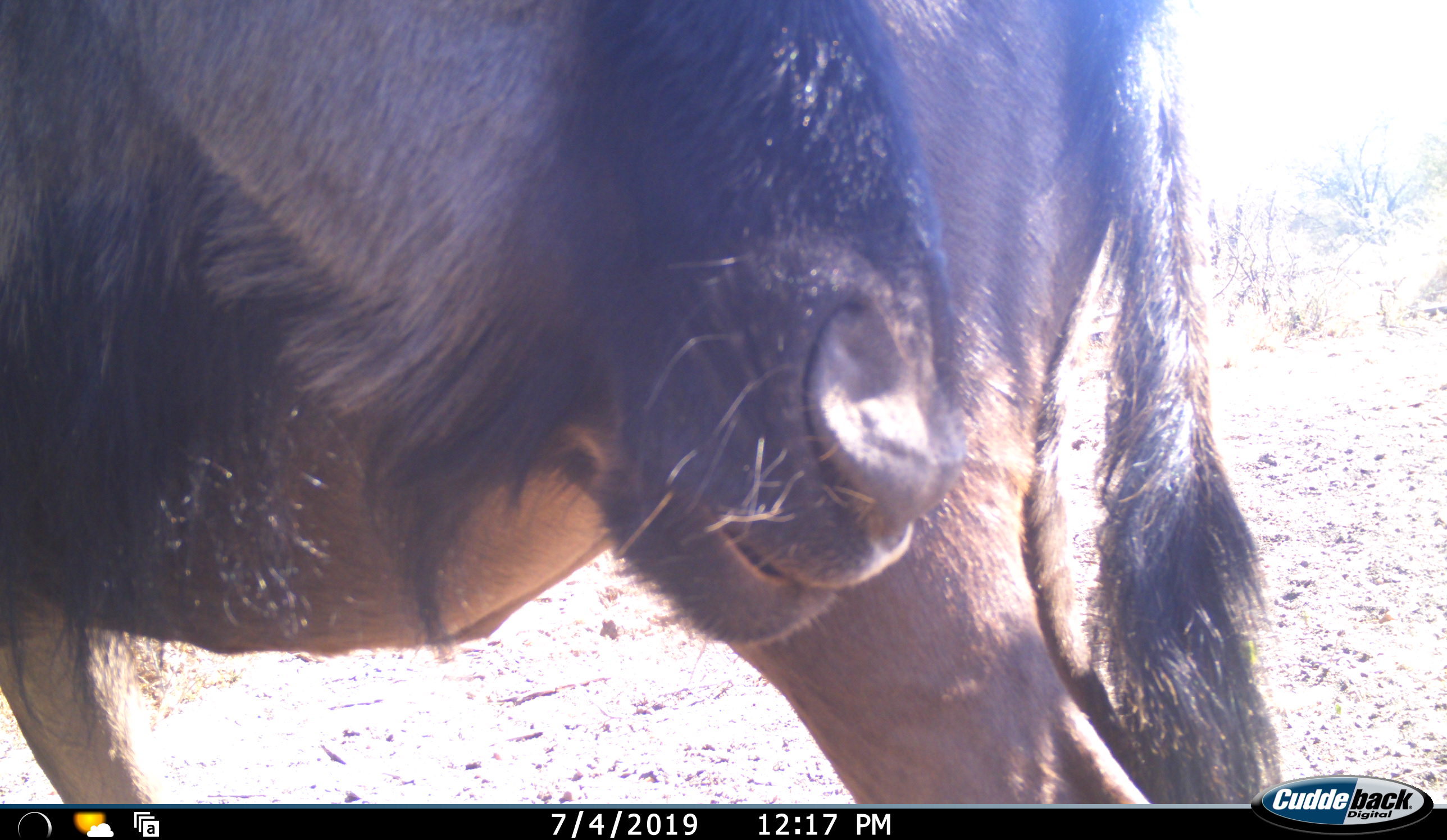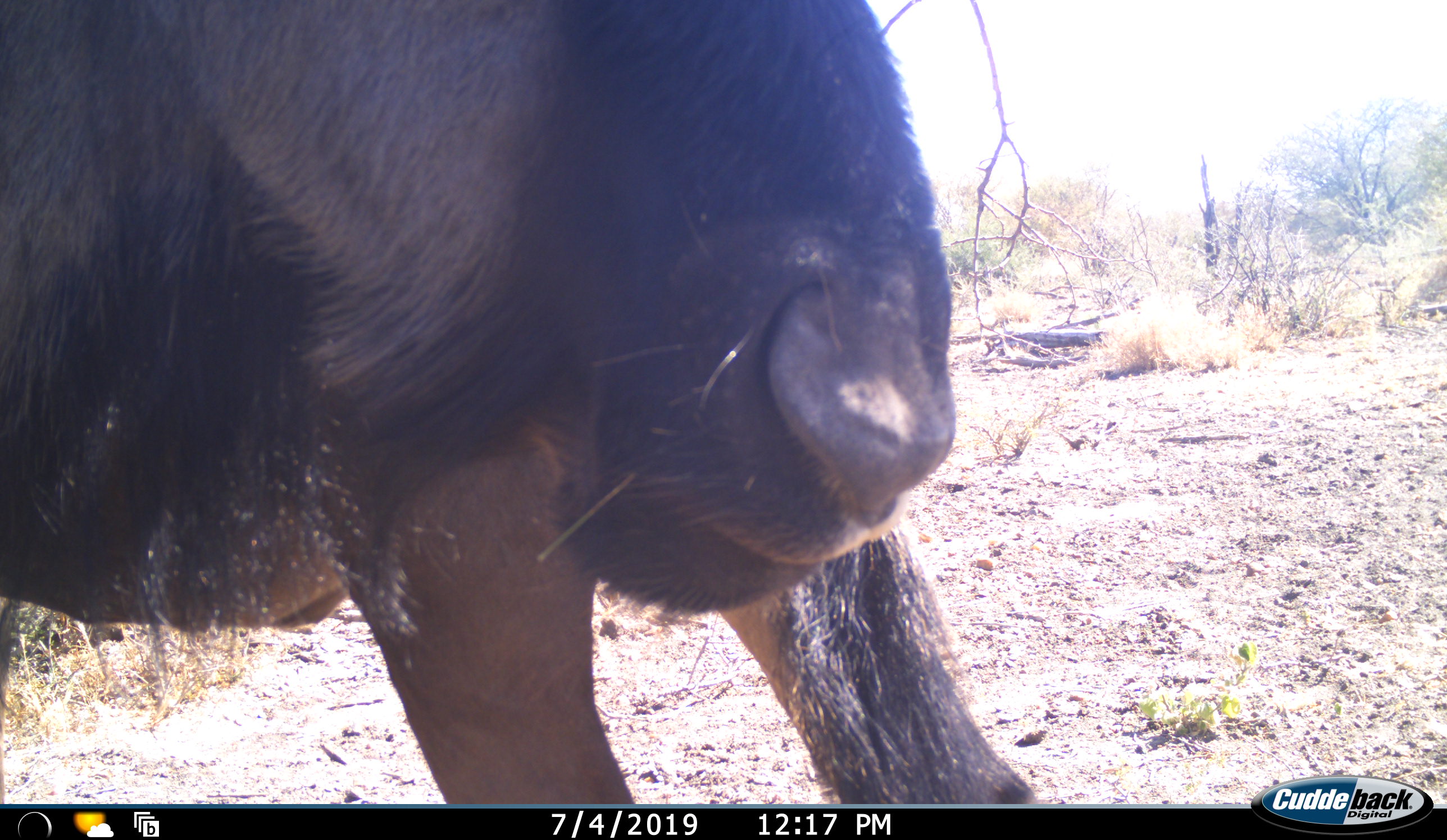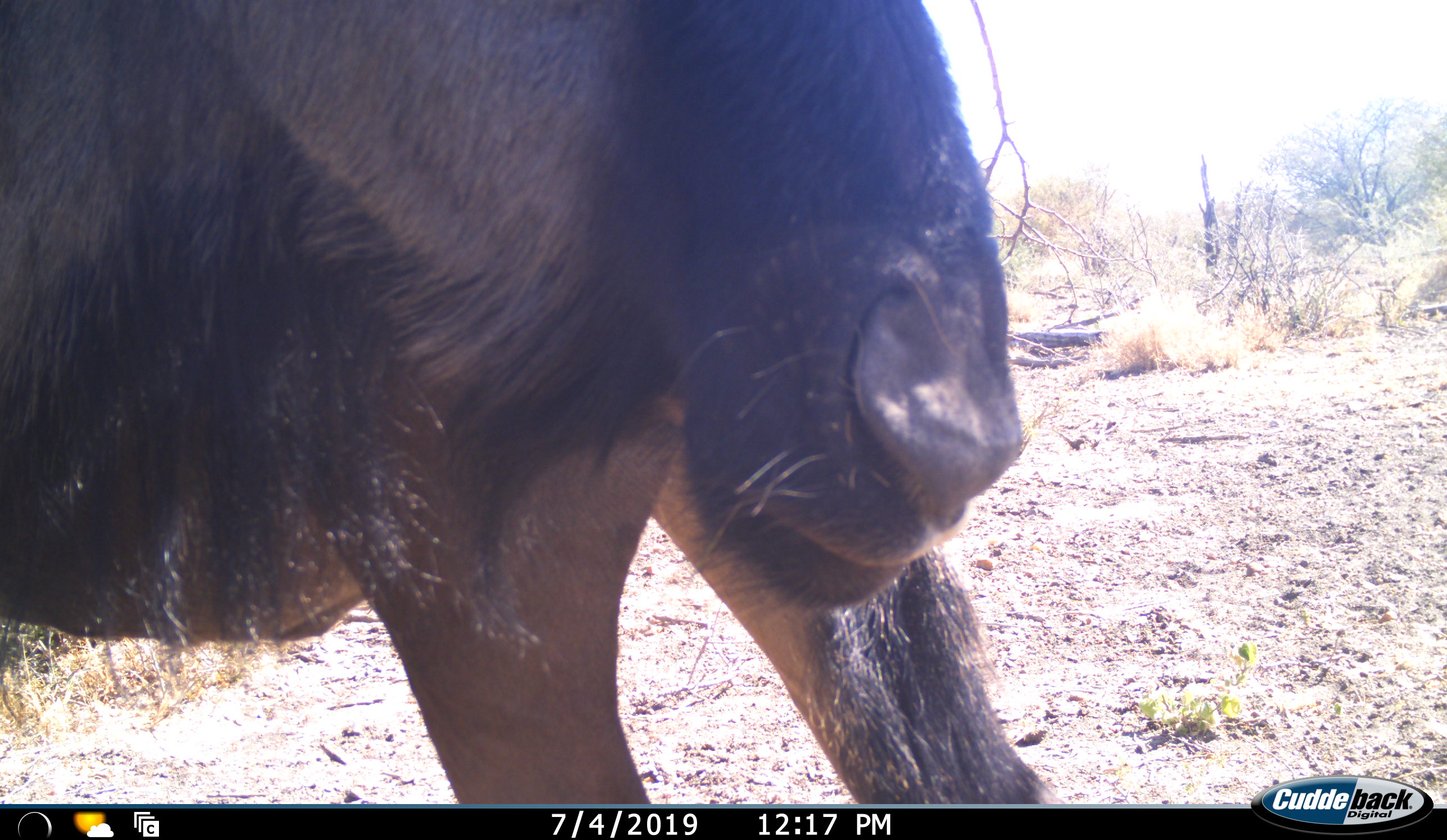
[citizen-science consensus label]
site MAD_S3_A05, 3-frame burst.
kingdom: Animalia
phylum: Chordata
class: Mammalia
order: Artiodactyla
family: Bovidae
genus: Connochaetes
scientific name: Connochaetes taurinus taurinus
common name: blue wildebeest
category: wildebeestblue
Wildebeestblue (blue wildebeest) (Connochaetes taurinus taurinus), count 1. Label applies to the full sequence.